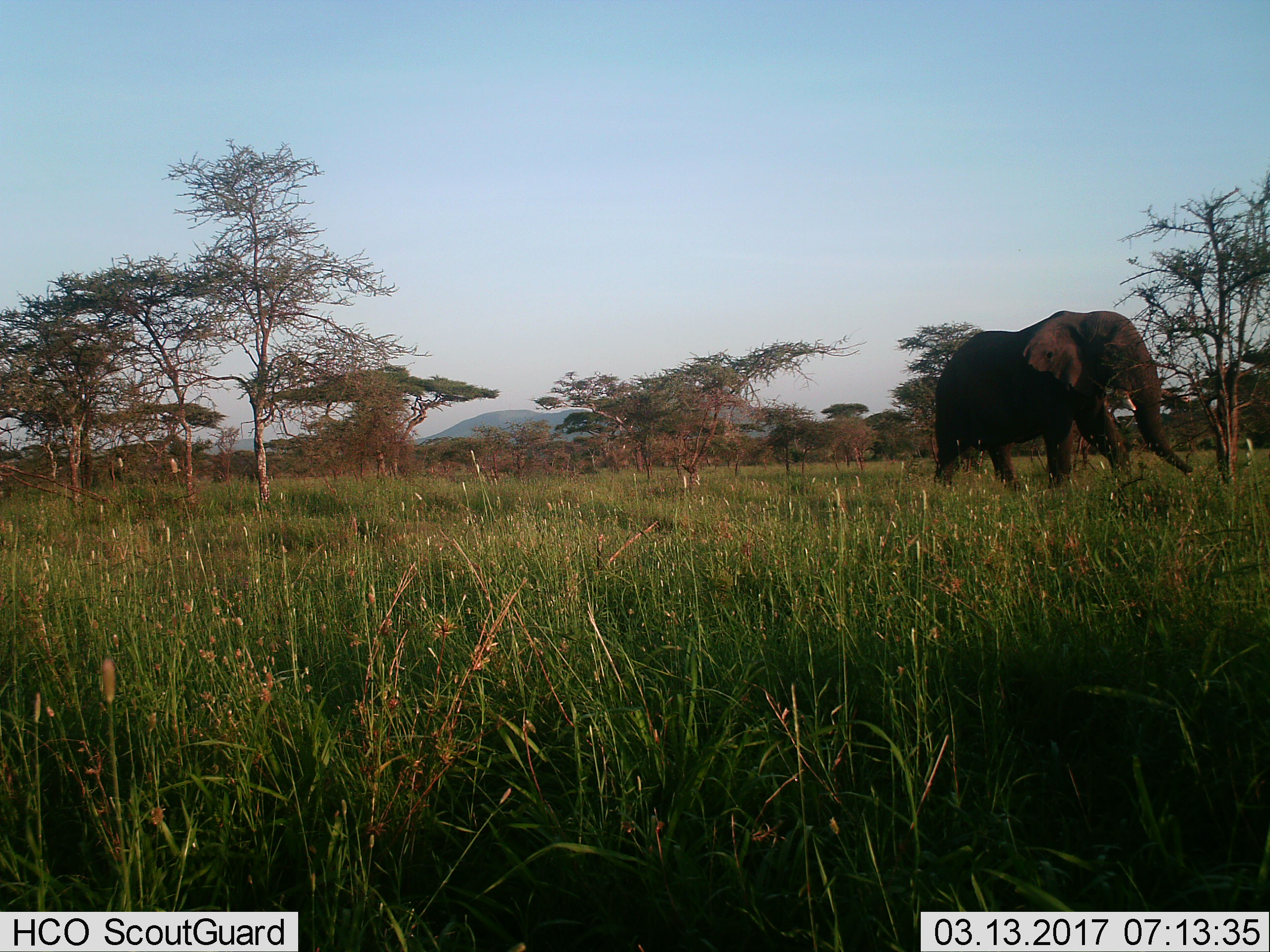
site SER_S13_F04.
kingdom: Animalia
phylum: Chordata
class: Mammalia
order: Proboscidea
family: Elephantidae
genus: Loxodonta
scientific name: Loxodonta africana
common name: african bush elephant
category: elephant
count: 1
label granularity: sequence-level